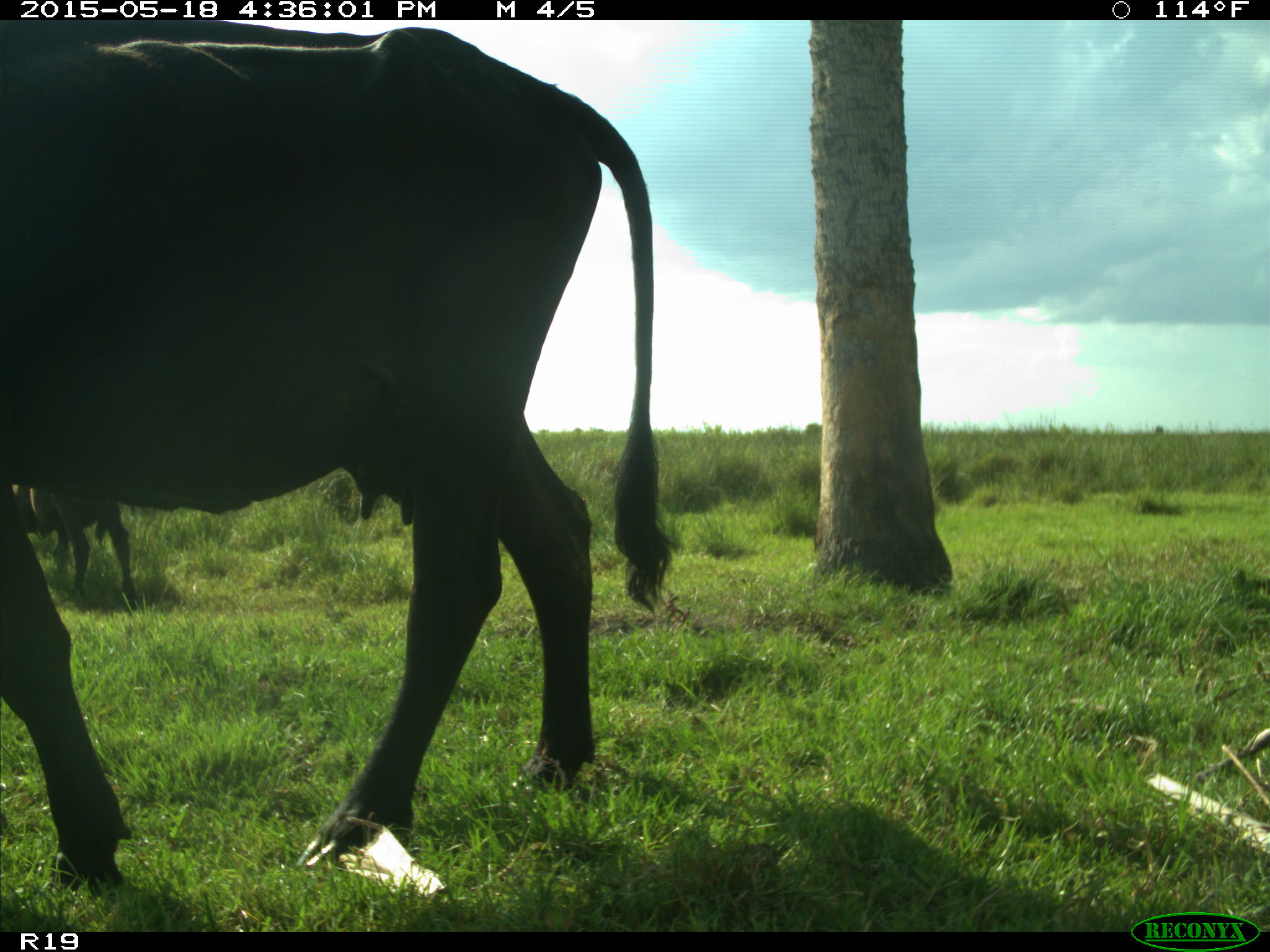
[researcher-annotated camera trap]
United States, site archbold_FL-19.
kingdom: Animalia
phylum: Chordata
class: Mammalia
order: Artiodactyla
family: Bovidae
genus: Bos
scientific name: Bos taurus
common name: domestic cow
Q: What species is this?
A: Bos taurus (domestic cow).